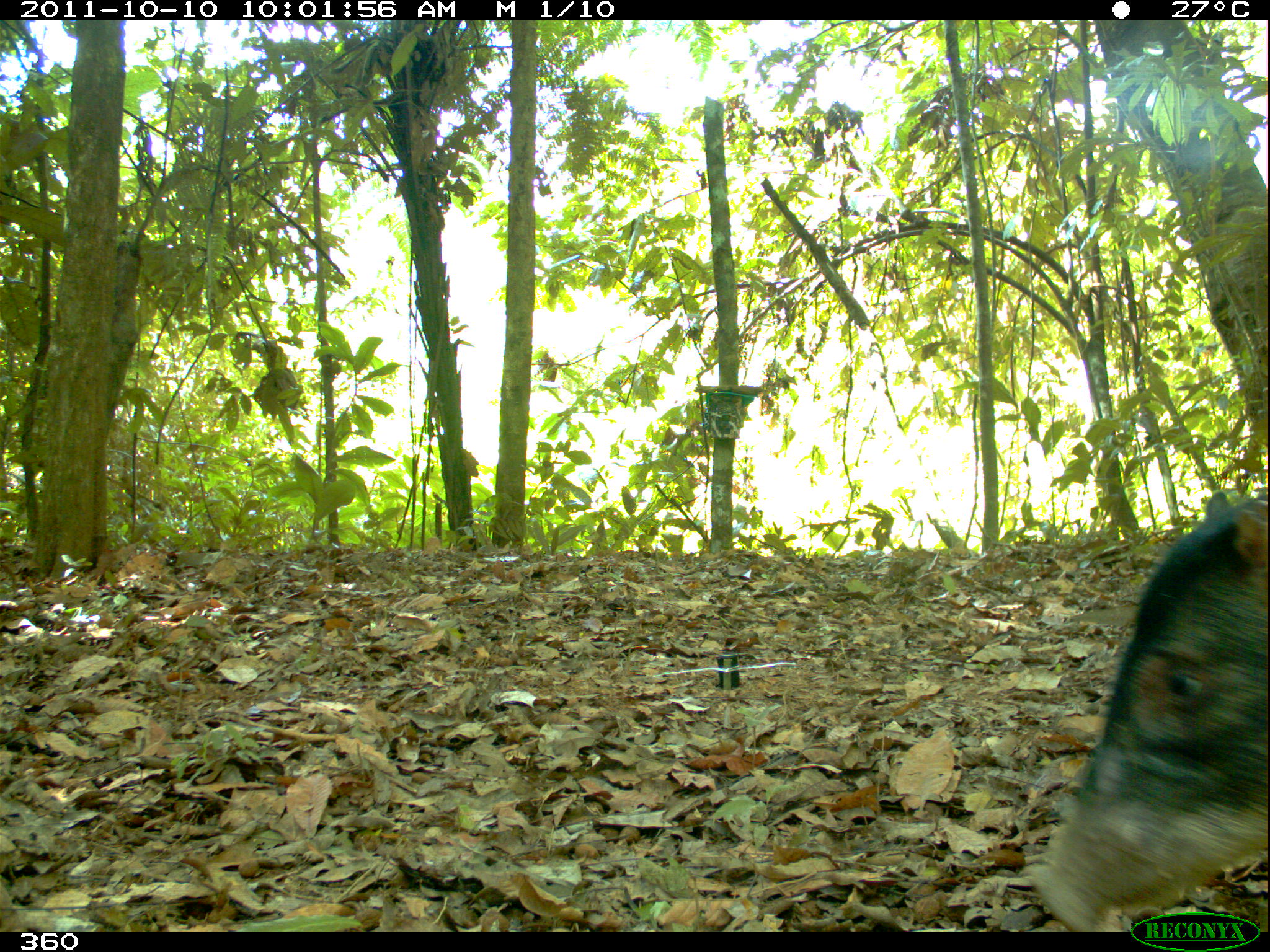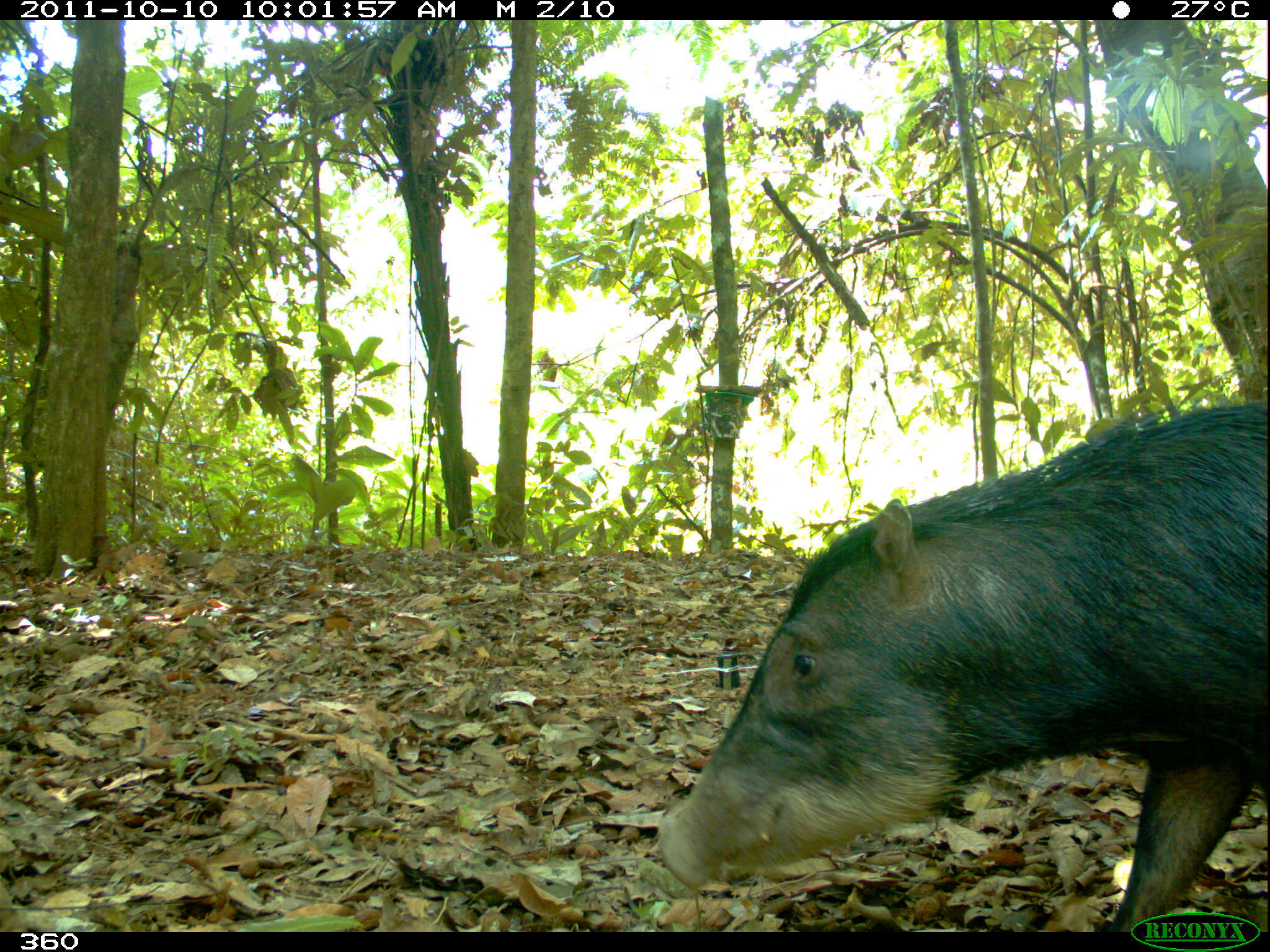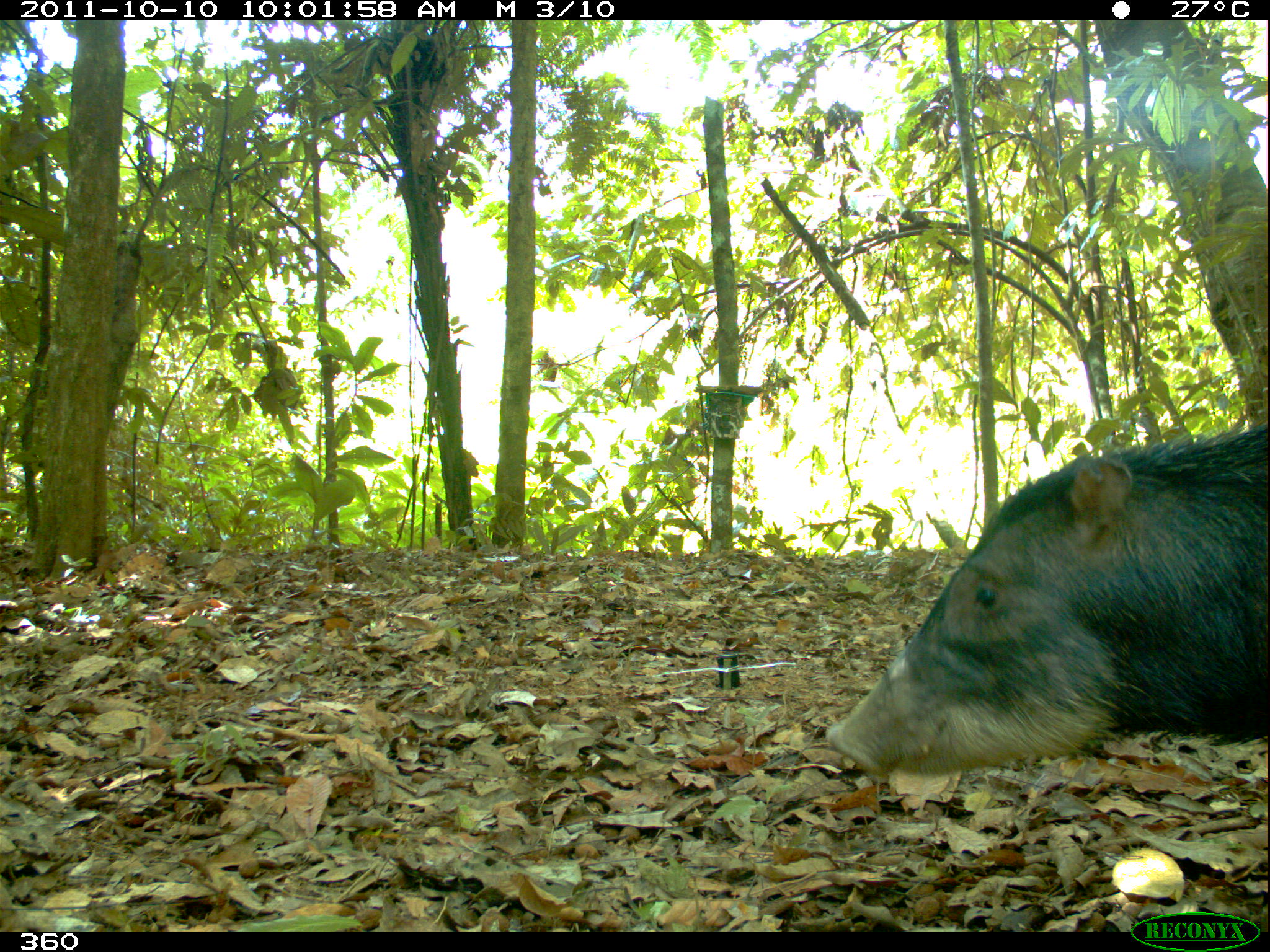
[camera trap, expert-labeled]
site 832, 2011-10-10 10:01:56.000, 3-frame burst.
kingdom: Animalia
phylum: Chordata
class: Mammalia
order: Artiodactyla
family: Tayassuidae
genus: Tayassu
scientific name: Tayassu pecari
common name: white-lipped peccary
Tayassu pecari (white-lipped peccary).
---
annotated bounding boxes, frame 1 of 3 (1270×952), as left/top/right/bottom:
tayassu pecari: 1027/486/1268/932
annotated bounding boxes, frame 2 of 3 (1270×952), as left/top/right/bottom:
tayassu pecari: 656/399/1270/932